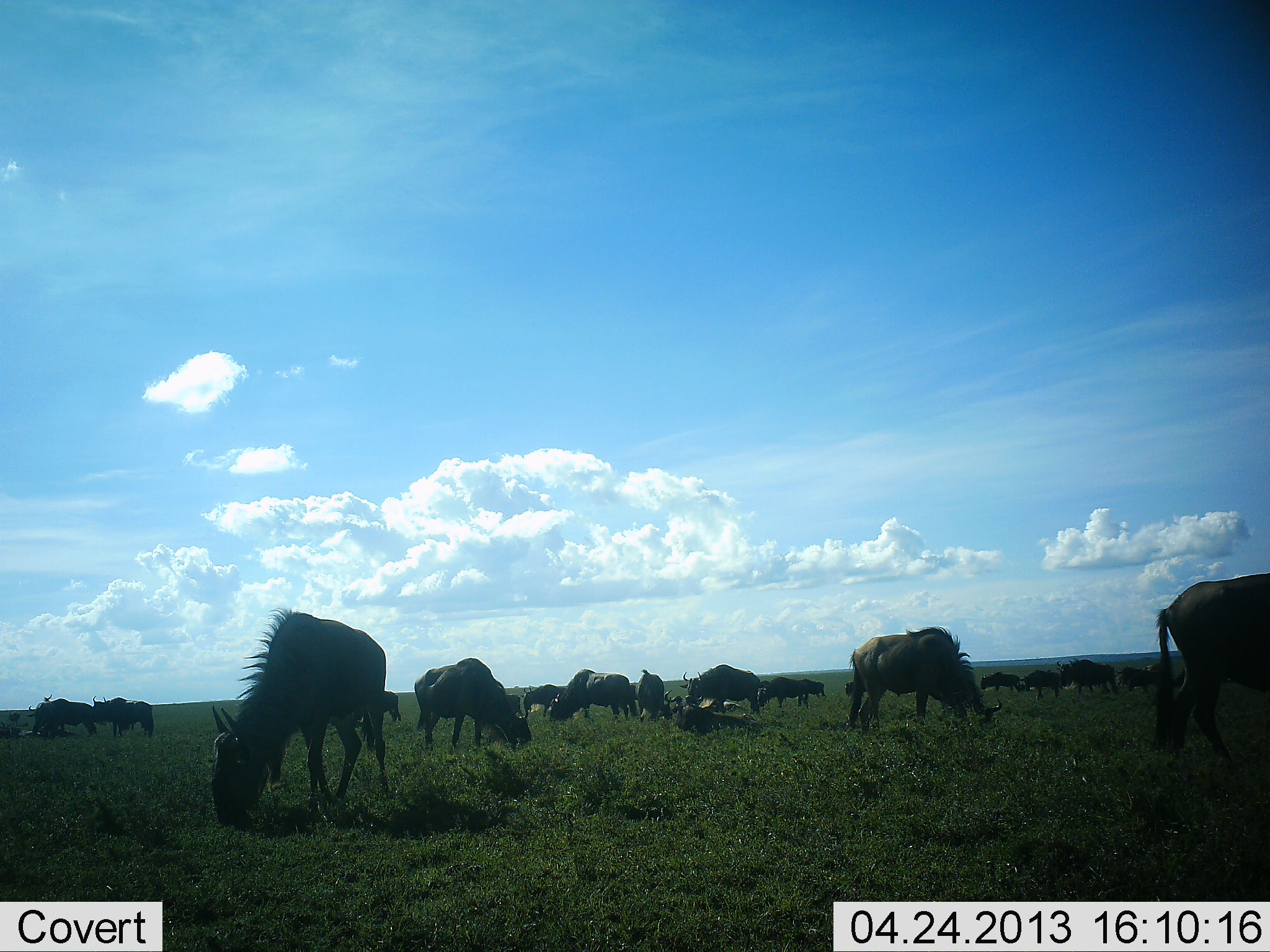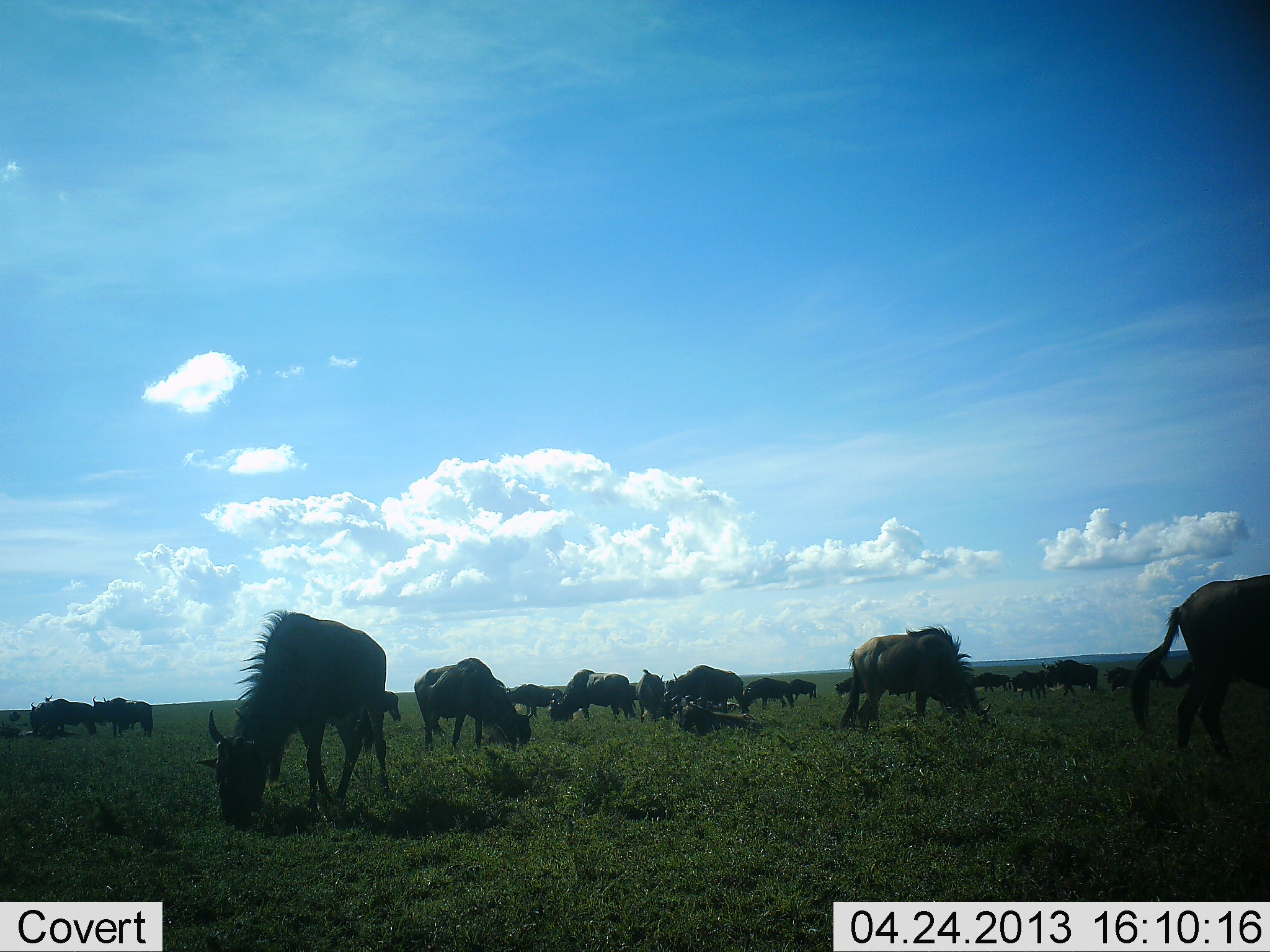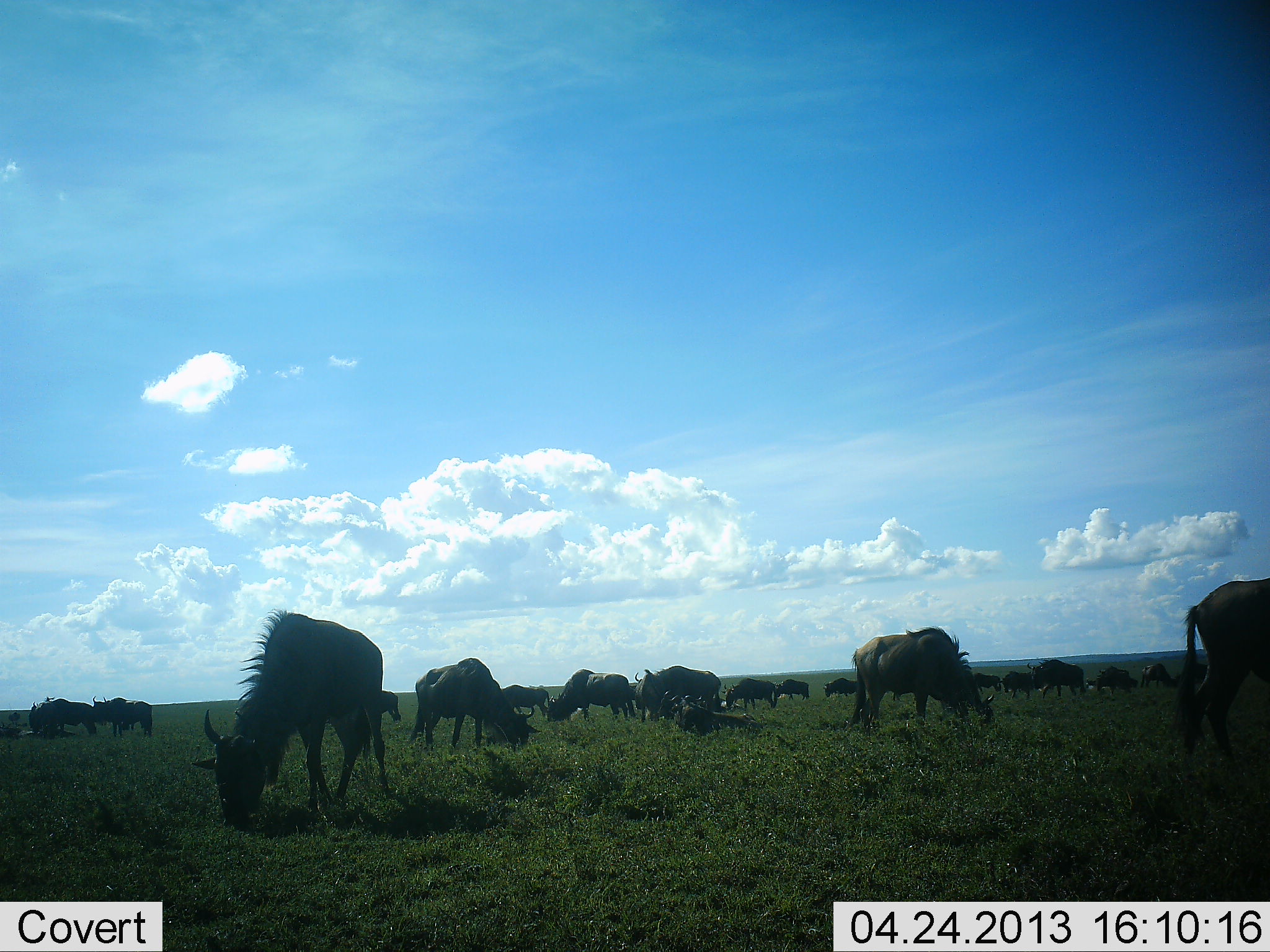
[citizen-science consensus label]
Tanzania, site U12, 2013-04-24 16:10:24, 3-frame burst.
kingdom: Animalia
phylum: Chordata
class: Mammalia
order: Artiodactyla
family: Bovidae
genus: Connochaetes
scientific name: Connochaetes taurinus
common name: blue wildebeest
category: wildebeest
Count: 11-50.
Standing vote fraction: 59%.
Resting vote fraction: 18%.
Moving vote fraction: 71%.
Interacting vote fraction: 6%.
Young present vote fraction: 6%.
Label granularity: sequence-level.